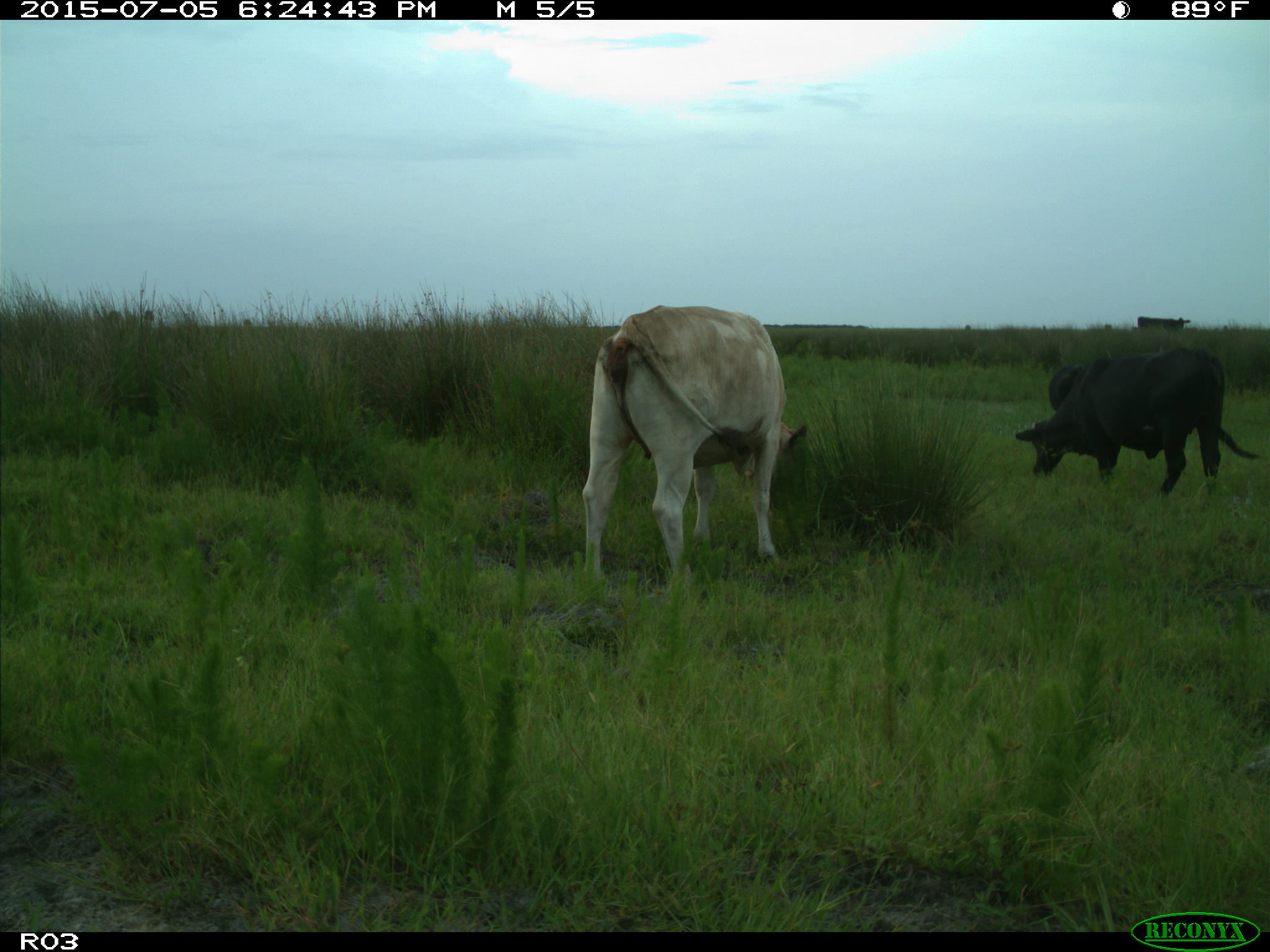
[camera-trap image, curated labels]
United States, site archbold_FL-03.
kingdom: Animalia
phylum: Chordata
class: Mammalia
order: Artiodactyla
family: Bovidae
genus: Bos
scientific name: Bos taurus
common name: domestic cow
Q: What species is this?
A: Bos taurus (domestic cow).